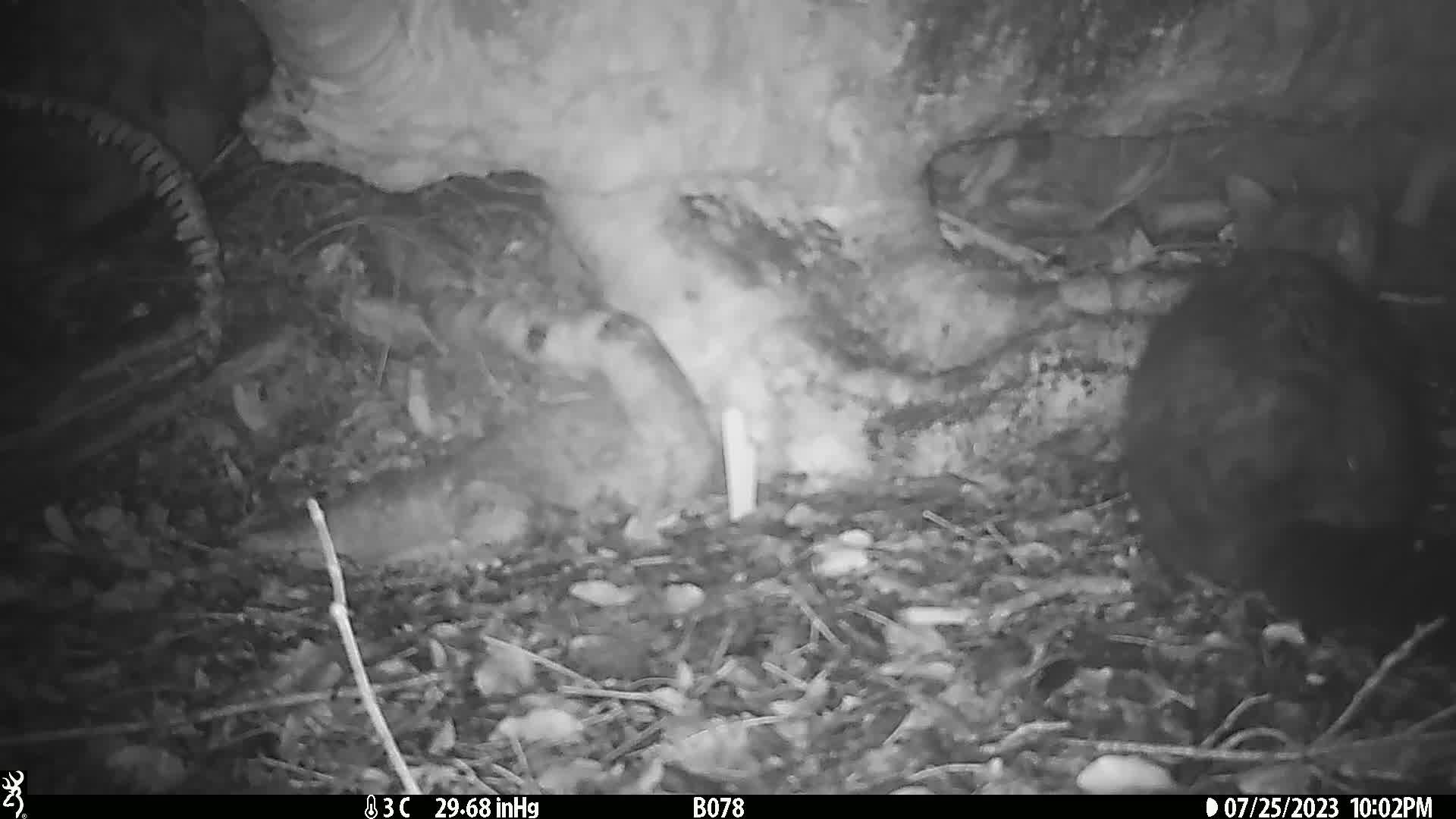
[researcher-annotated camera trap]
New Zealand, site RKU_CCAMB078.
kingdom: Animalia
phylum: Chordata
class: Mammalia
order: Diprotodontia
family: Phalangeridae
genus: Trichosurus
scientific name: Trichosurus vulpecula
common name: common brushtail possum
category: possum